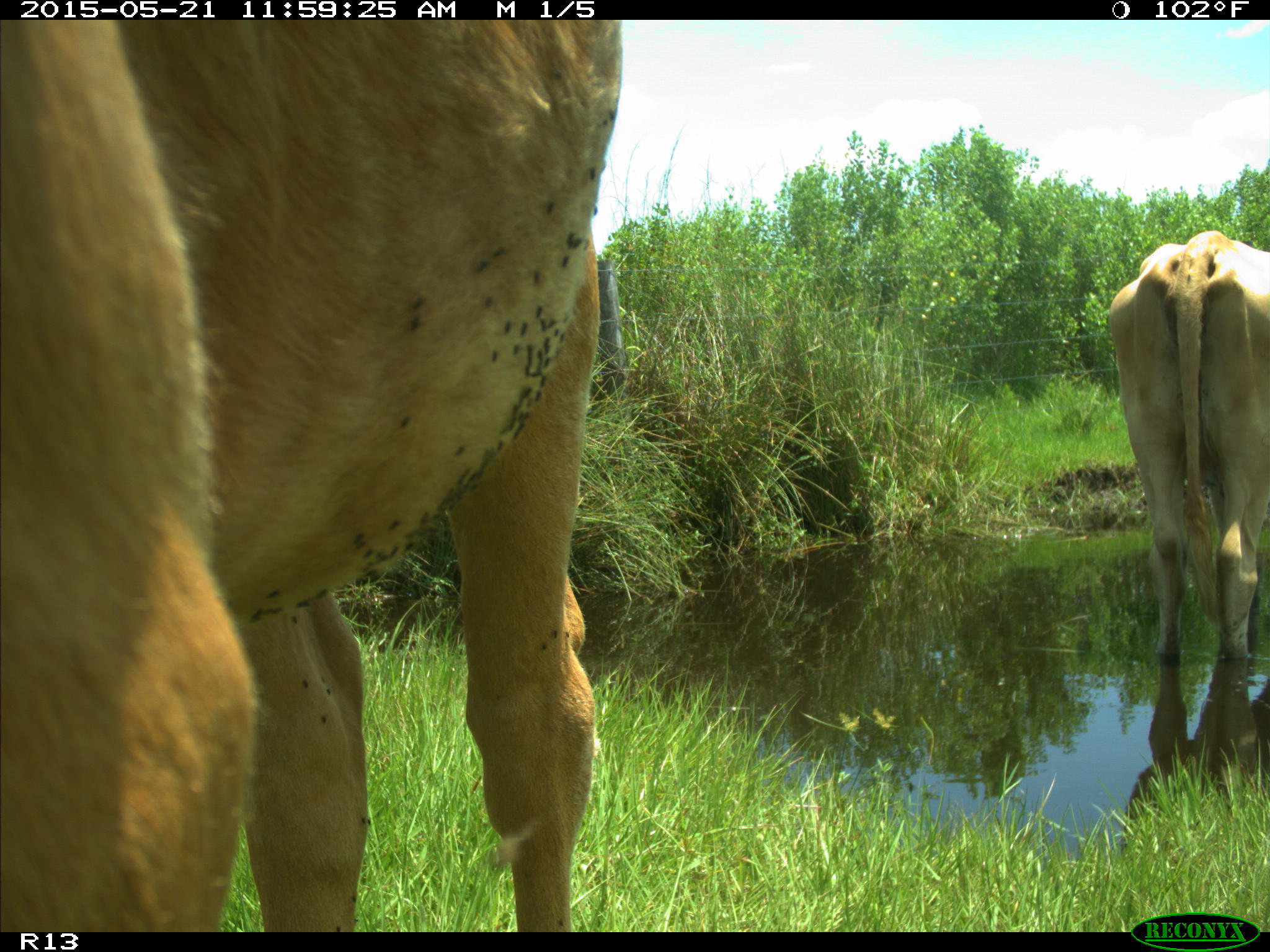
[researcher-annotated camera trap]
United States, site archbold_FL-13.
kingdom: Animalia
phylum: Chordata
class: Mammalia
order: Artiodactyla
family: Bovidae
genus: Bos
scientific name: Bos taurus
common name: domestic cow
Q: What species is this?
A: Bos taurus (domestic cow).